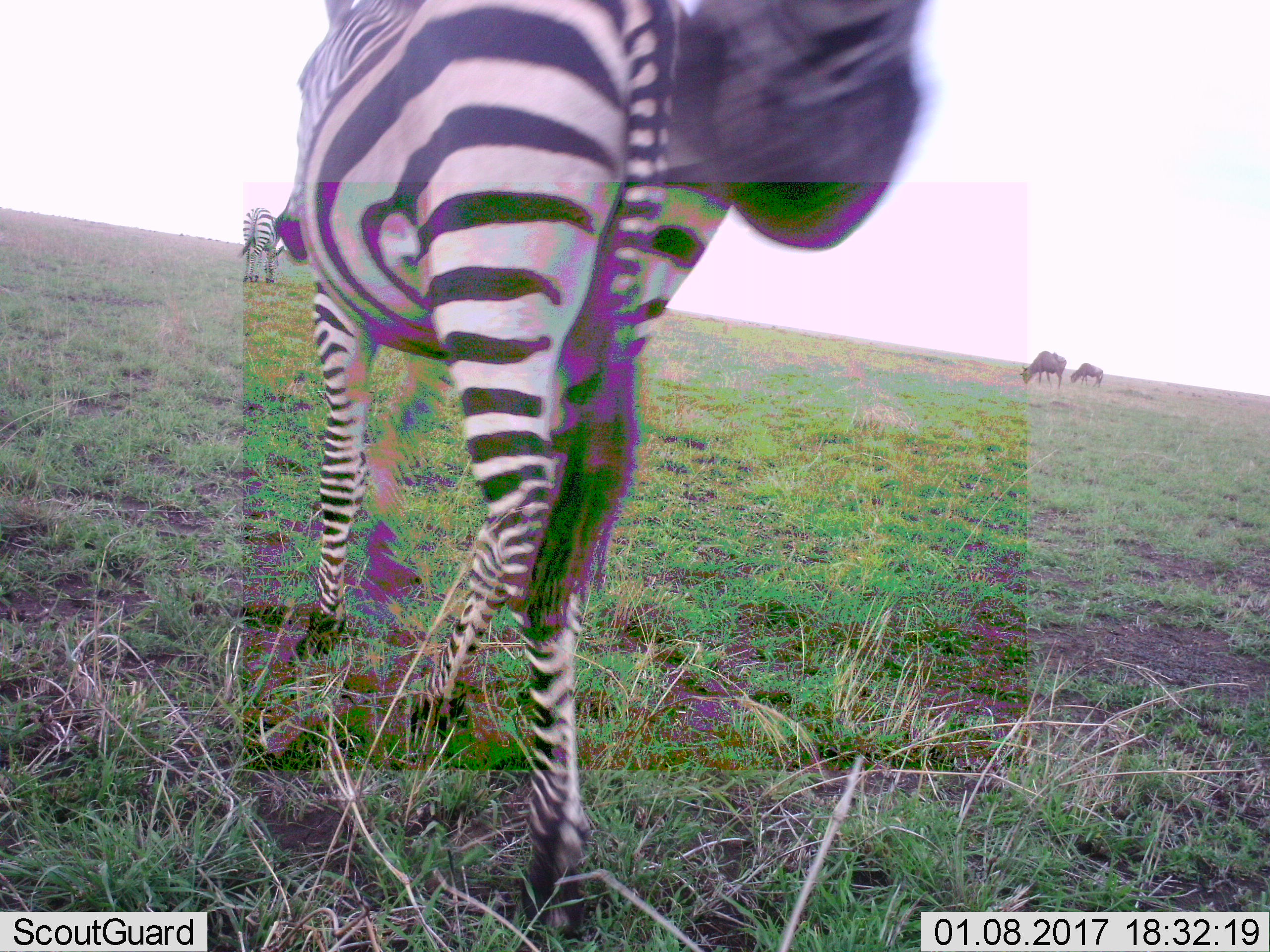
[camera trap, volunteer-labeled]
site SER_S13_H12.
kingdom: Animalia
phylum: Chordata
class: Mammalia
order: Perissodactyla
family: Equidae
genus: Equus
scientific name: Equus quagga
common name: plains zebra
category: zebraplains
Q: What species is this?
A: Zebraplains (plains zebra) (Equus quagga).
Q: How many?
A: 2.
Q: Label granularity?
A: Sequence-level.